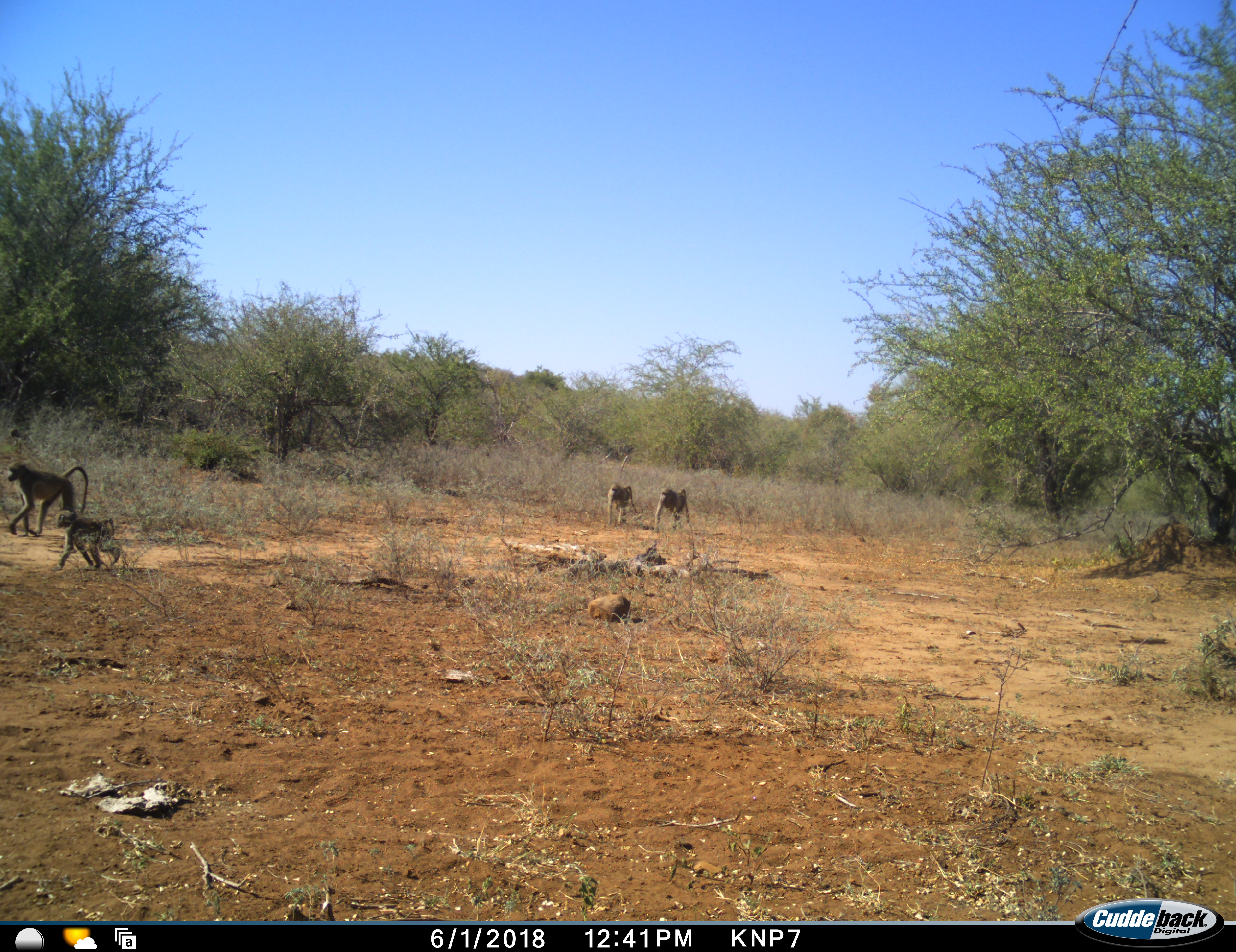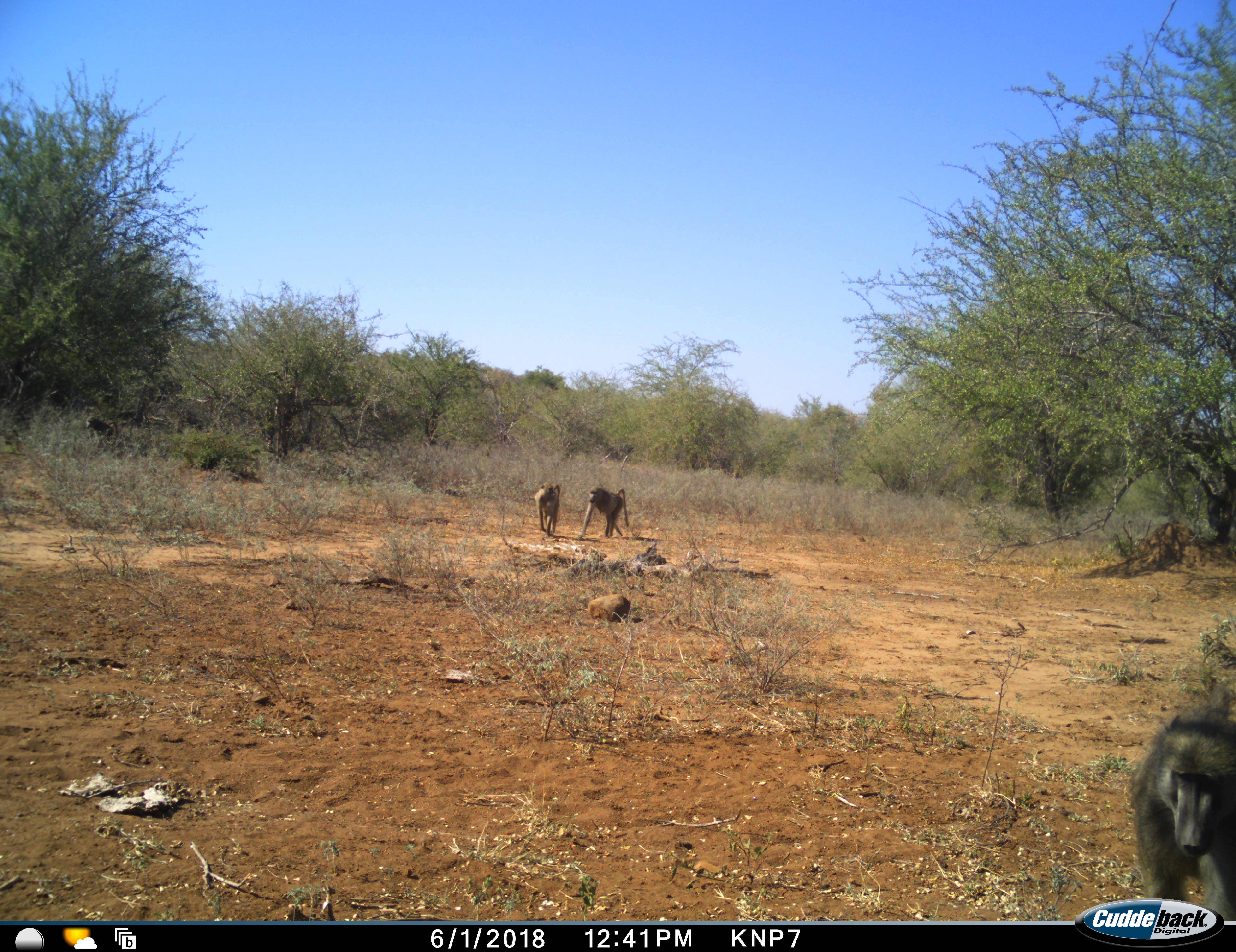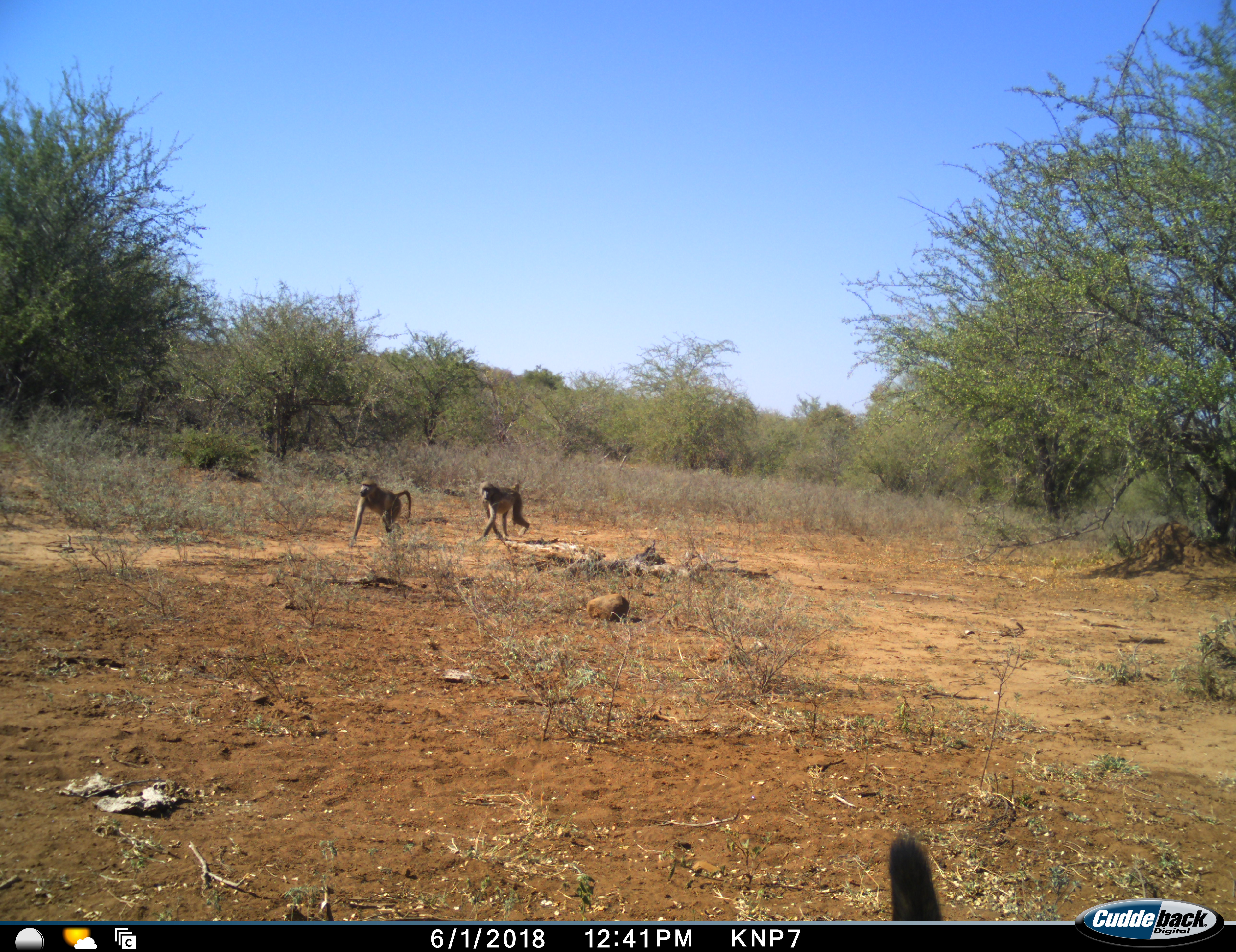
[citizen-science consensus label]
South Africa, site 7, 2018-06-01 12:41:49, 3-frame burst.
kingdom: Animalia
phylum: Chordata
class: Mammalia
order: Primates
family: Cercopithecidae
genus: Papio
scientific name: Papio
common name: baboon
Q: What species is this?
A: Baboon (Papio).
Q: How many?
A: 5.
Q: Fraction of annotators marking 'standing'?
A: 0%.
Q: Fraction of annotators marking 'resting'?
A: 0%.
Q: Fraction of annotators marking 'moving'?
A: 100%.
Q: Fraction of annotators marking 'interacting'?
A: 0%.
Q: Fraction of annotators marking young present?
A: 100%.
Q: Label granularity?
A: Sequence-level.